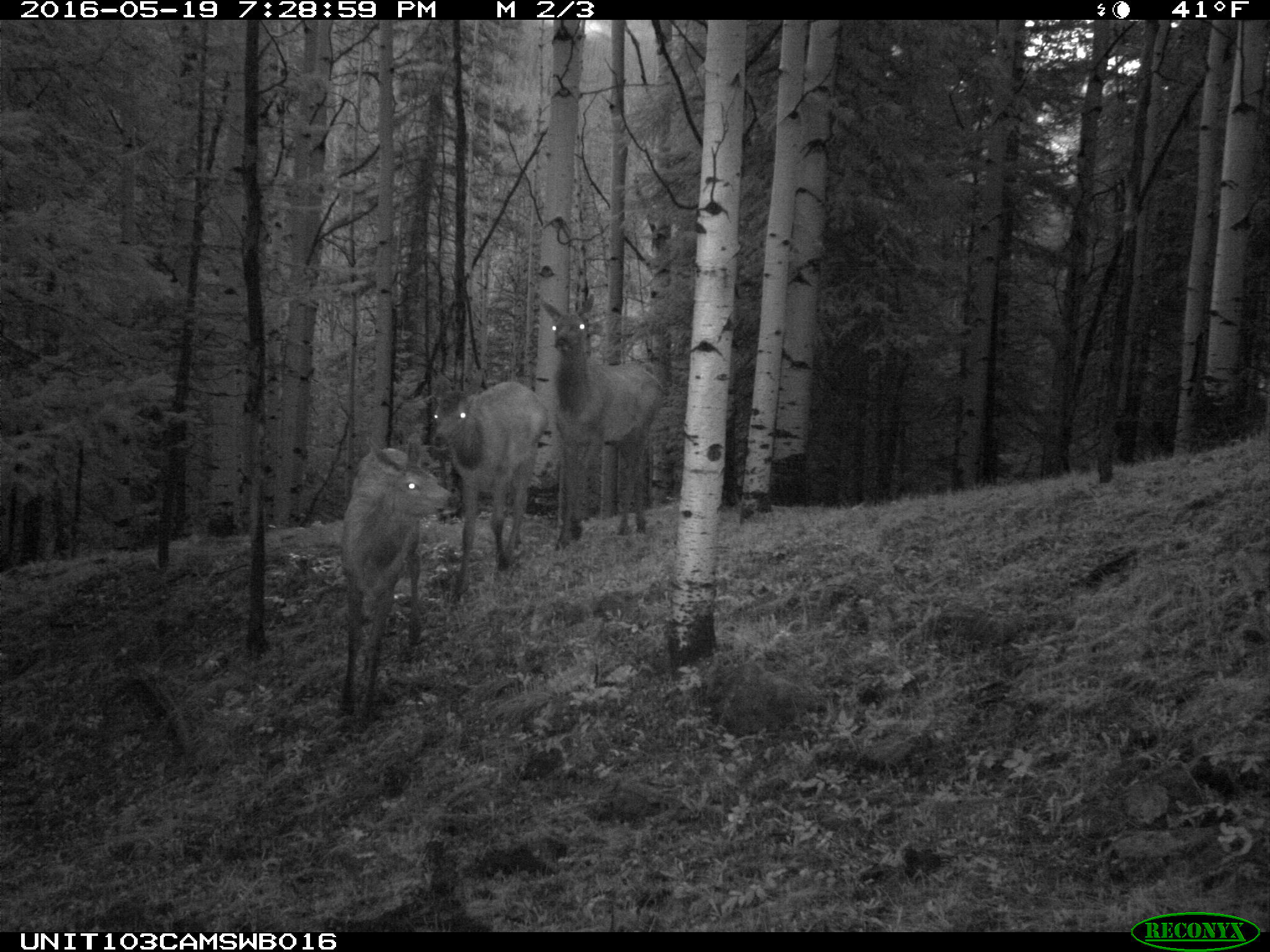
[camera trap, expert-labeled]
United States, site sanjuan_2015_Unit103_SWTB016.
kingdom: Animalia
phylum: Chordata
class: Mammalia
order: Artiodactyla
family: Cervidae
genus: Cervus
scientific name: Cervus elaphus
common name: red deer